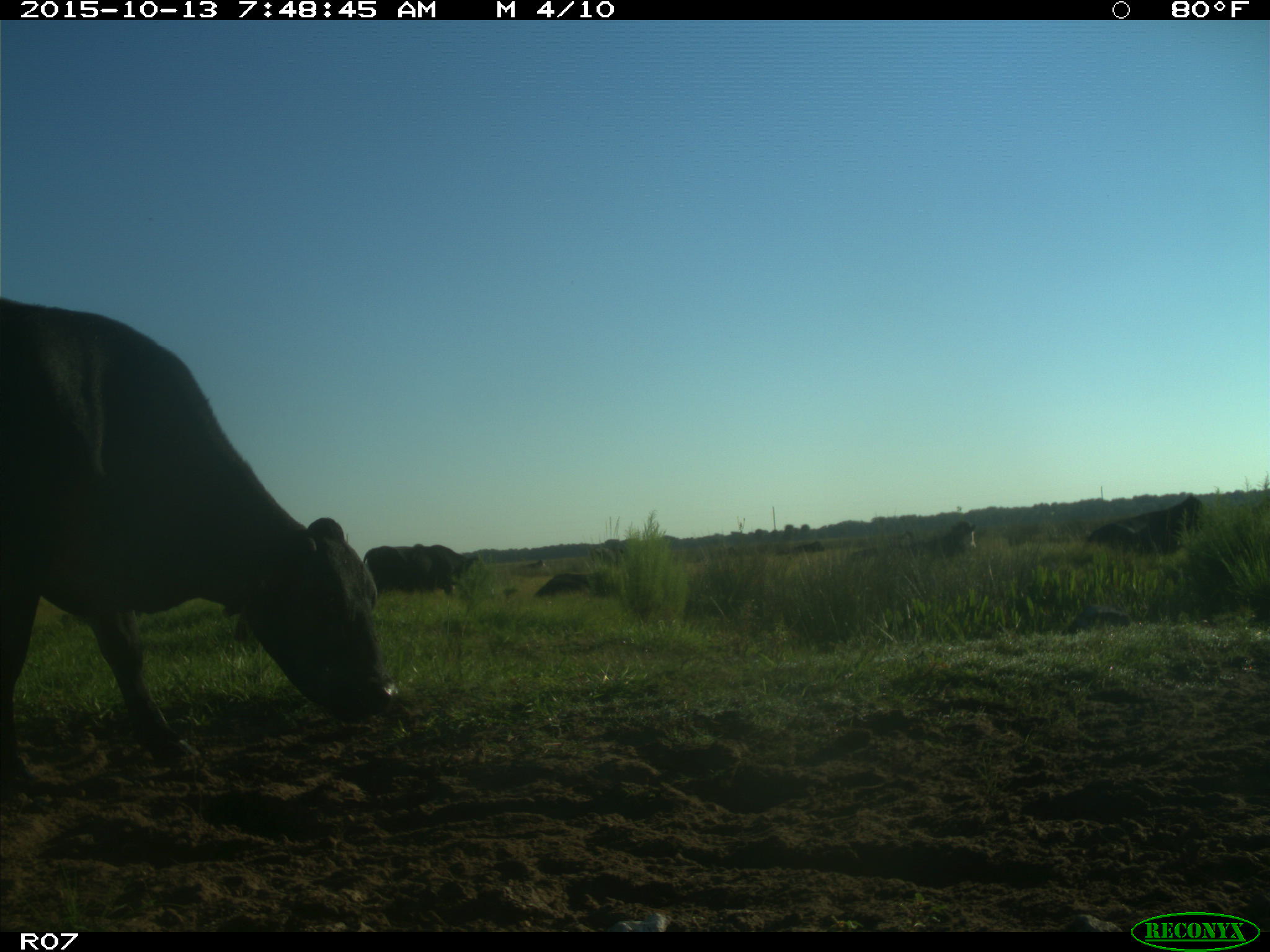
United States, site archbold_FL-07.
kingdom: Animalia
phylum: Chordata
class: Mammalia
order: Artiodactyla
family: Bovidae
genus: Bos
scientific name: Bos taurus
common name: domestic cow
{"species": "Bos taurus (domestic cow)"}